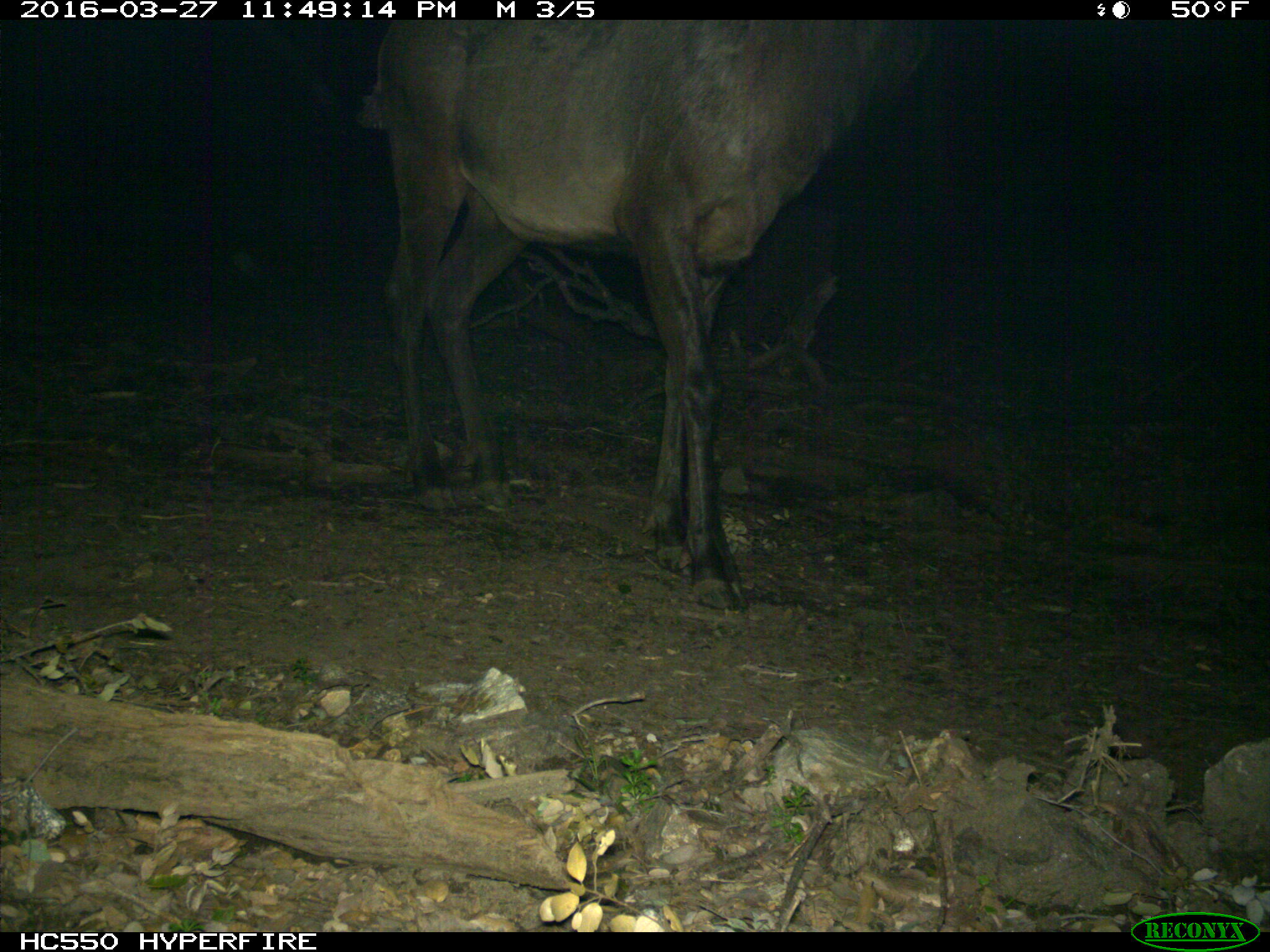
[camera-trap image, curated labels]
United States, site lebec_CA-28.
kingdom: Animalia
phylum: Chordata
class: Mammalia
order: Artiodactyla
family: Cervidae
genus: Cervus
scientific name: Cervus canadensis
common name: elk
Cervus canadensis (elk).